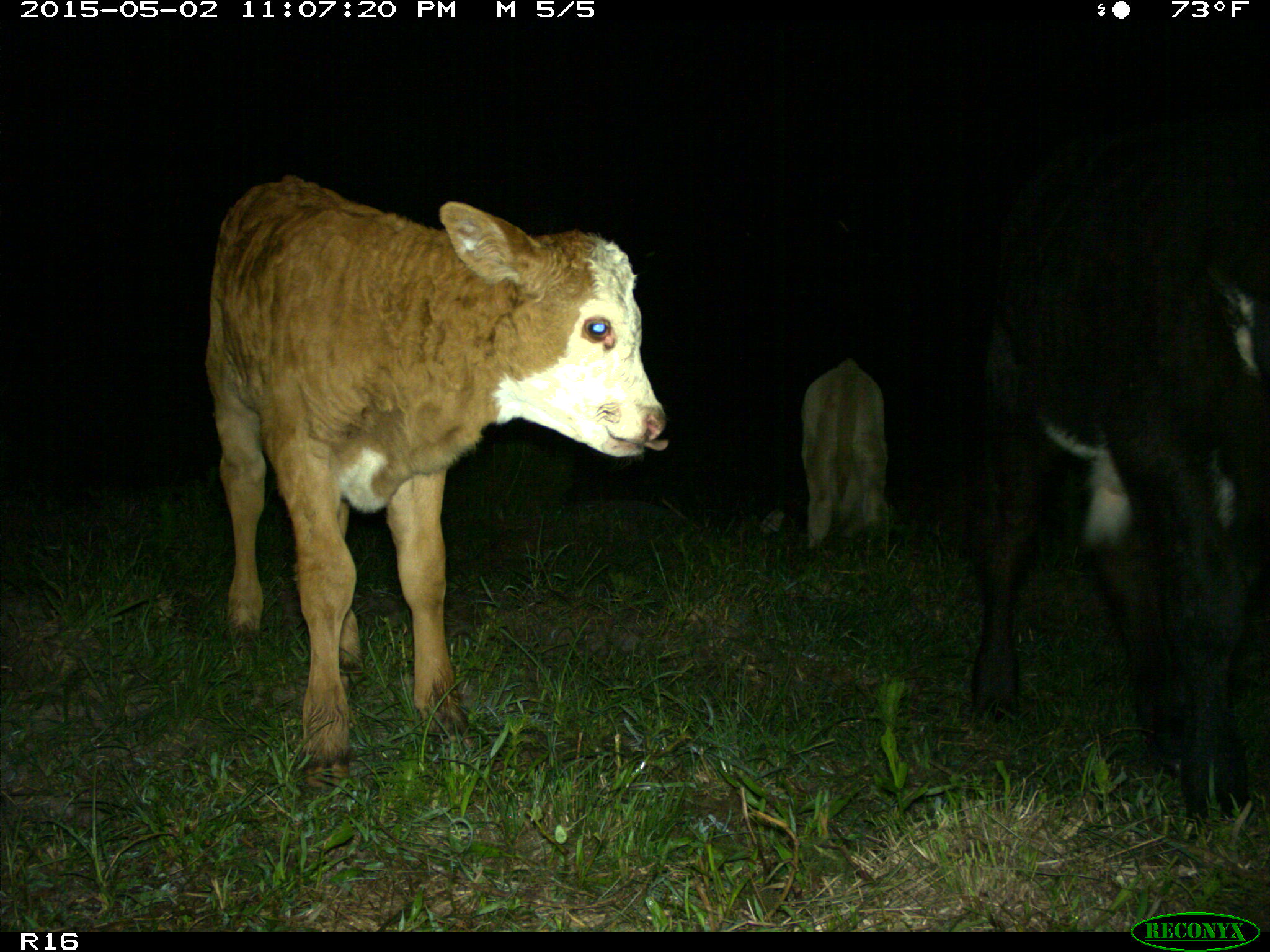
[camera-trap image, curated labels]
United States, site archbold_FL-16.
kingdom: Animalia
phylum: Chordata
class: Mammalia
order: Artiodactyla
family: Bovidae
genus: Bos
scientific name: Bos taurus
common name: domestic cow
Bos taurus (domestic cow).